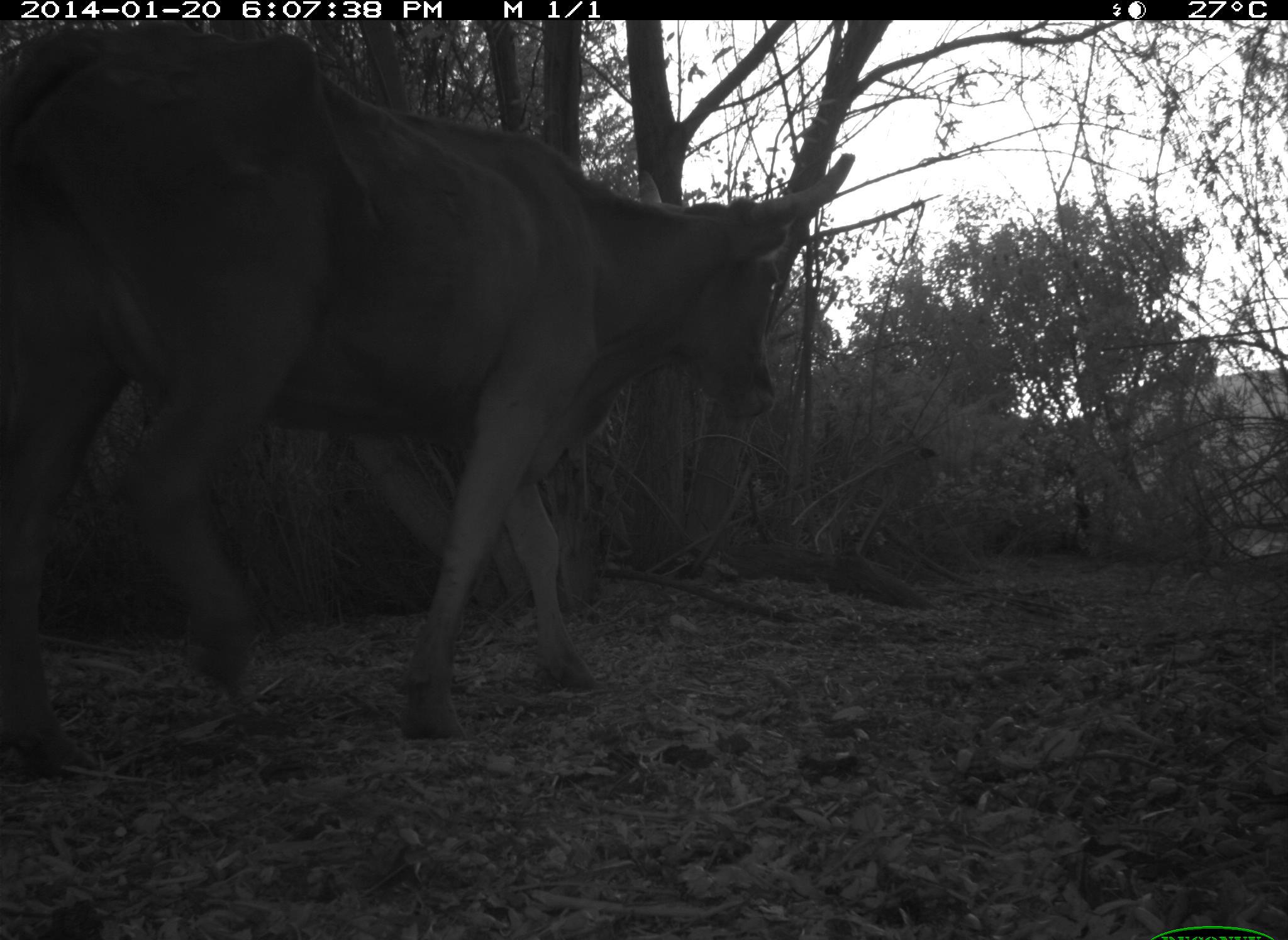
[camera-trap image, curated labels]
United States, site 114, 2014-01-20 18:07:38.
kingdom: Animalia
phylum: Chordata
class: Mammalia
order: Artiodactyla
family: Bovidae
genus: Bos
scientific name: Bos taurus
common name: cow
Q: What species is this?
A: Cow (Bos taurus).